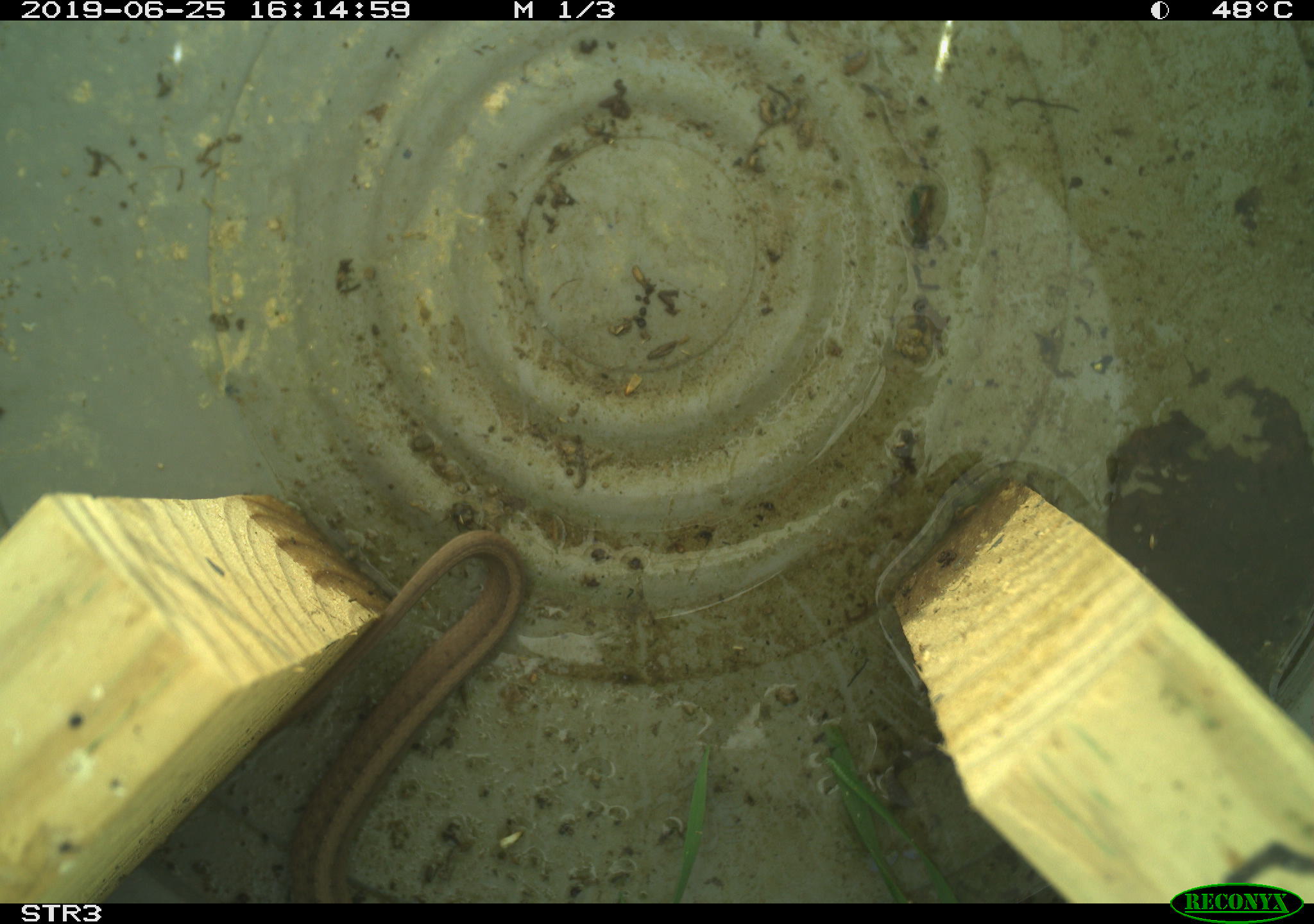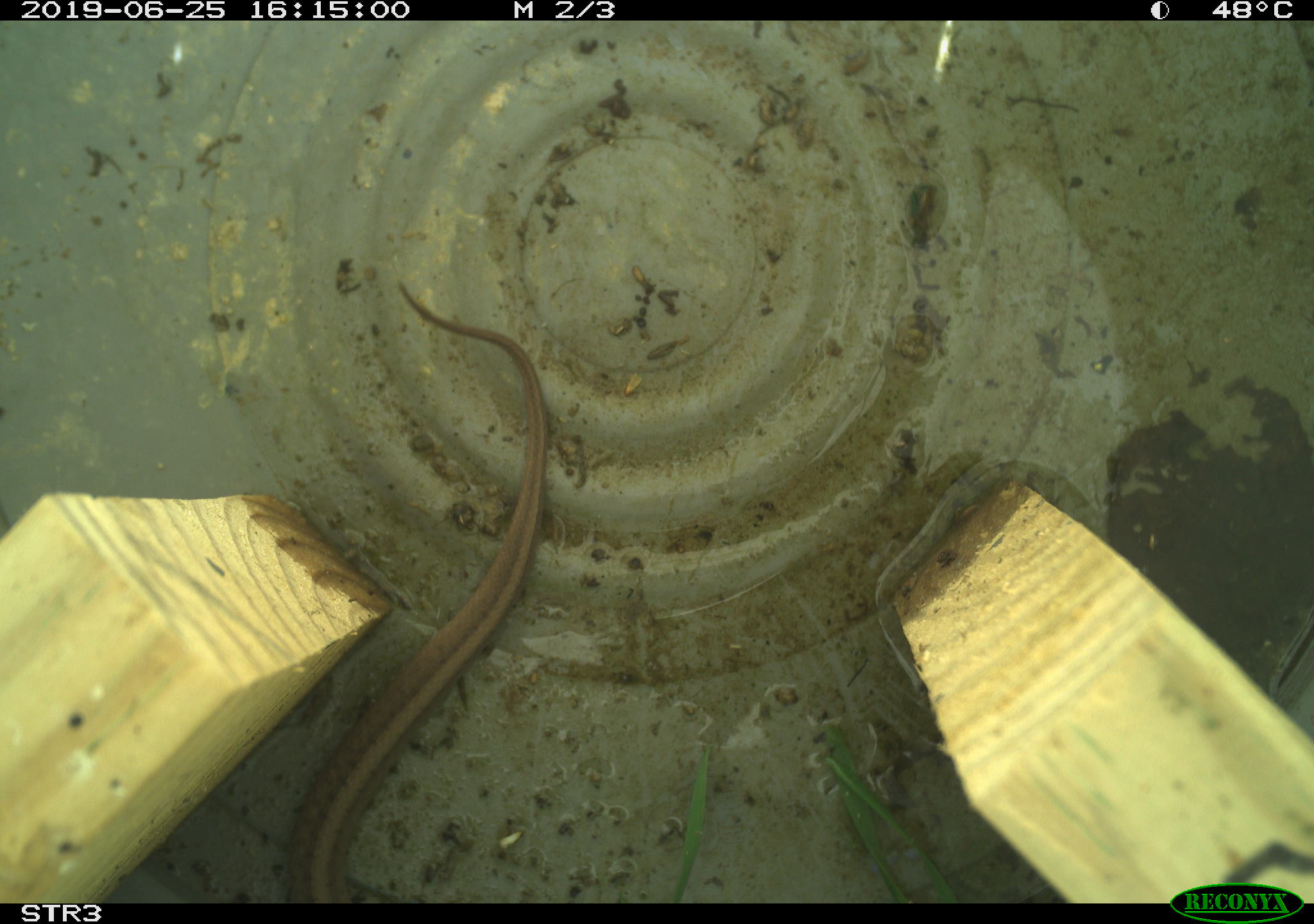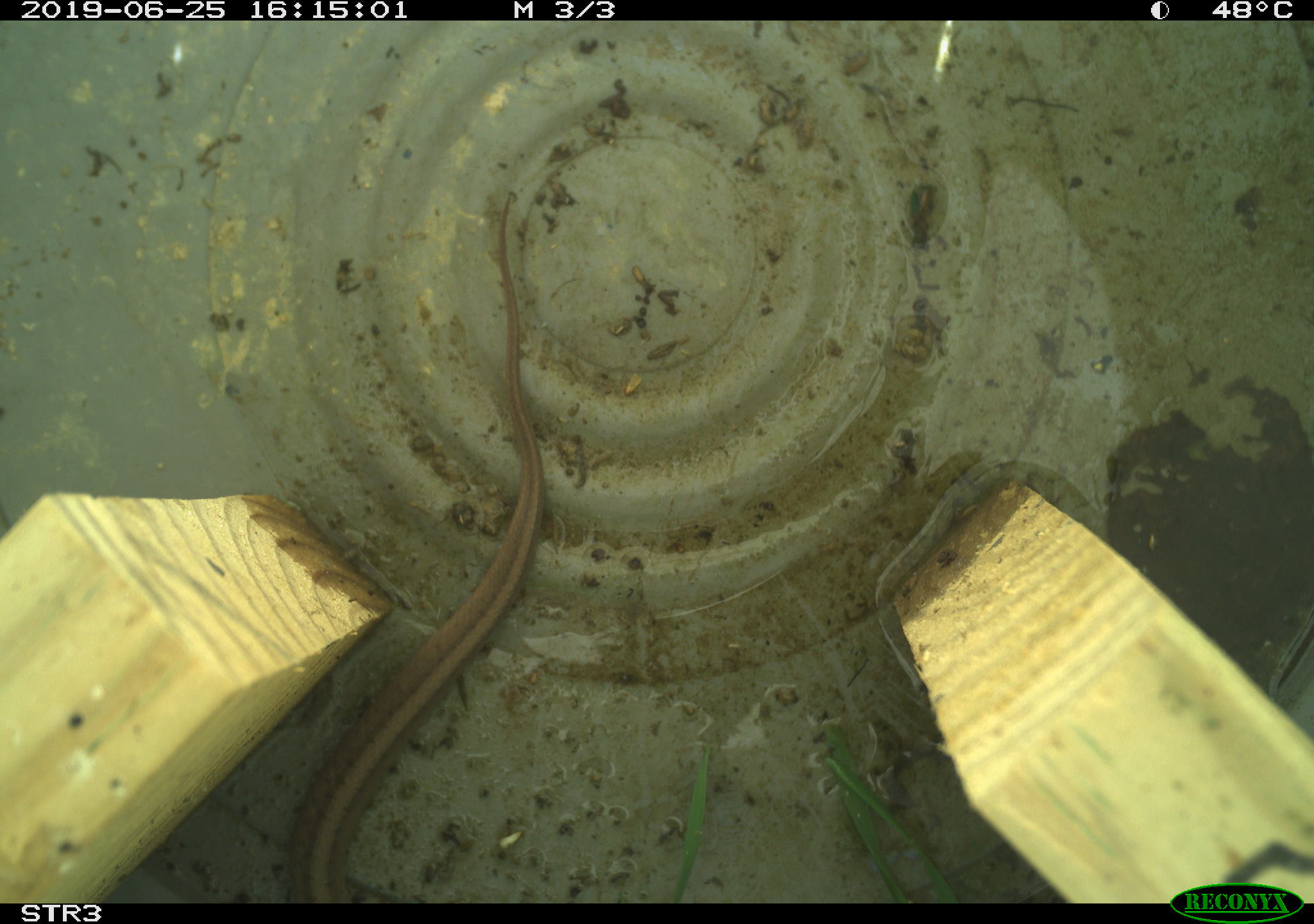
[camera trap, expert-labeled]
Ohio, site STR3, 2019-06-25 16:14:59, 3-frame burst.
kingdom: Animalia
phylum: Chordata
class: Reptilia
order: Squamata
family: Colubridae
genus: Storeria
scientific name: Storeria dekayi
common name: dekay's brownsnake